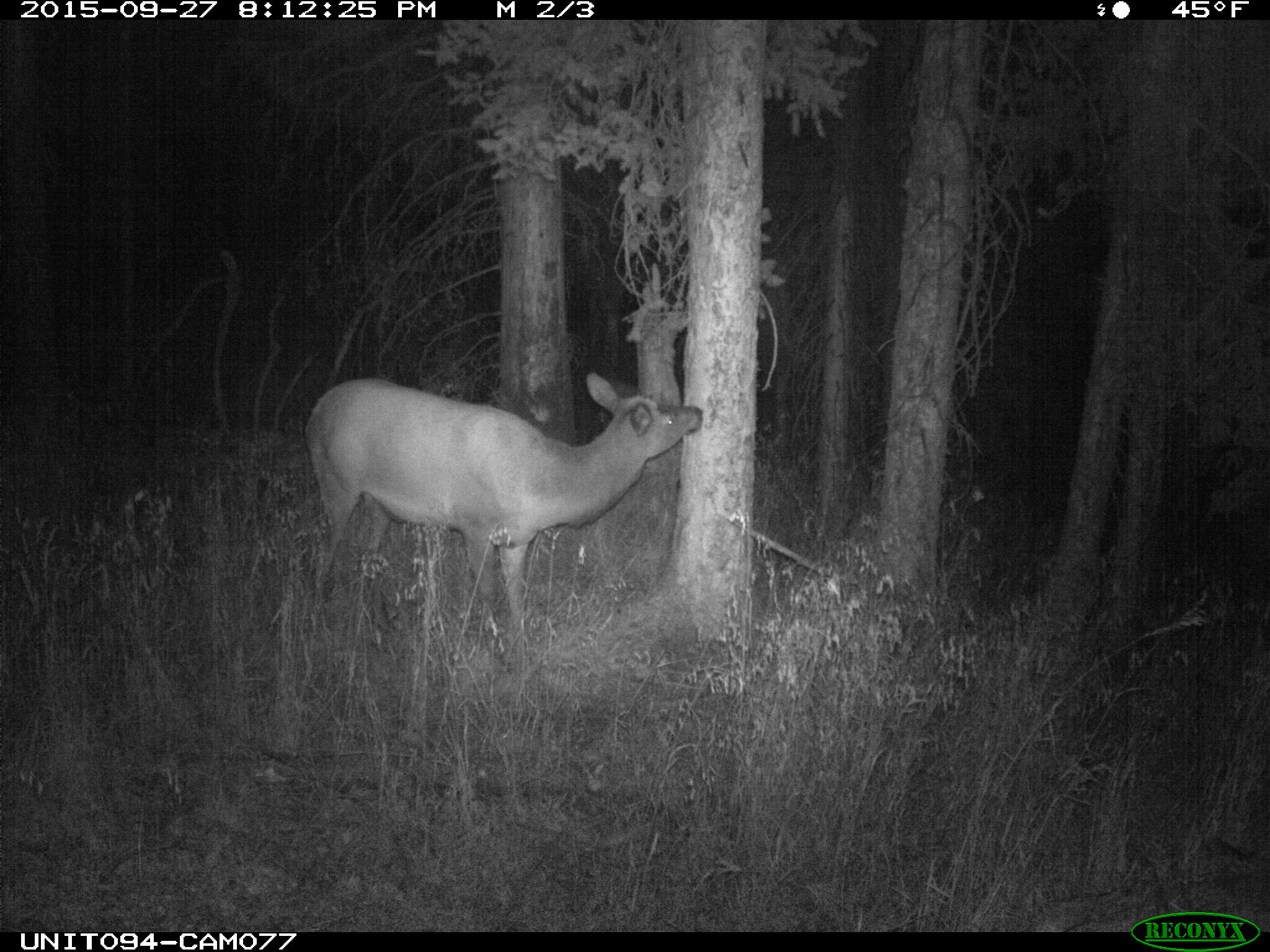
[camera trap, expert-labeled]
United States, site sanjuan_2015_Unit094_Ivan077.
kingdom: Animalia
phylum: Chordata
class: Mammalia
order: Artiodactyla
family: Cervidae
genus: Cervus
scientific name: Cervus elaphus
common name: red deer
Cervus elaphus (red deer).